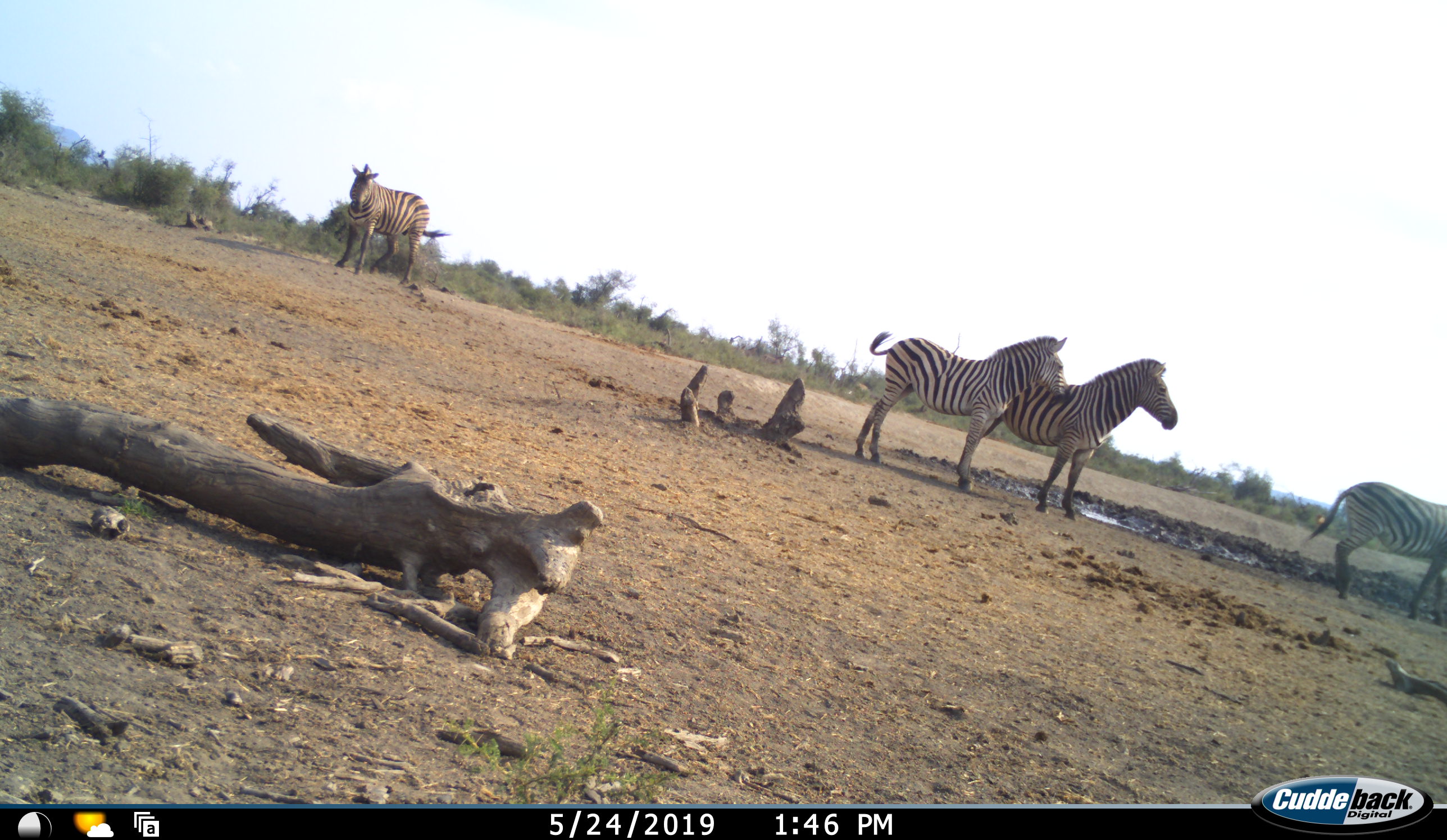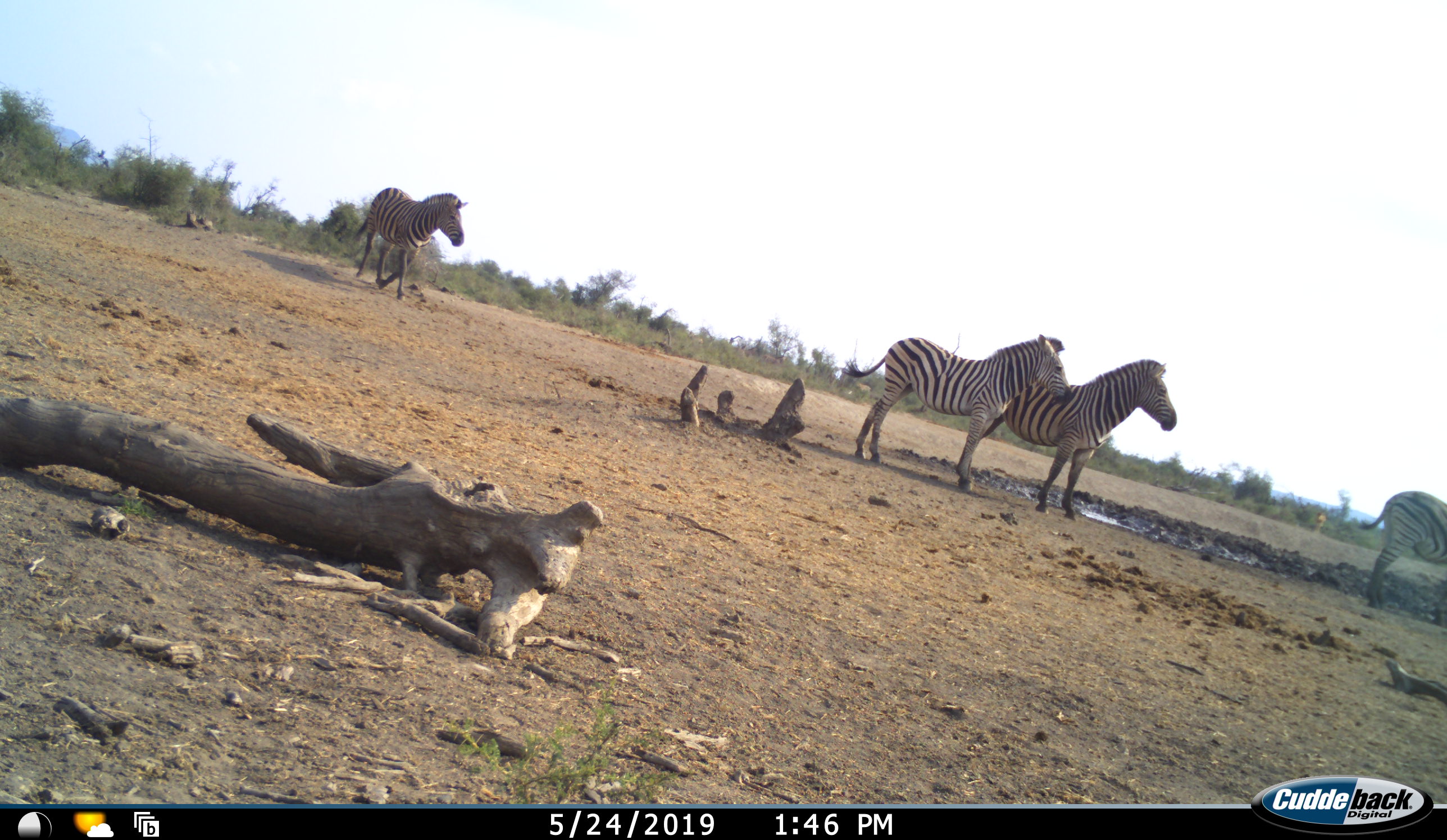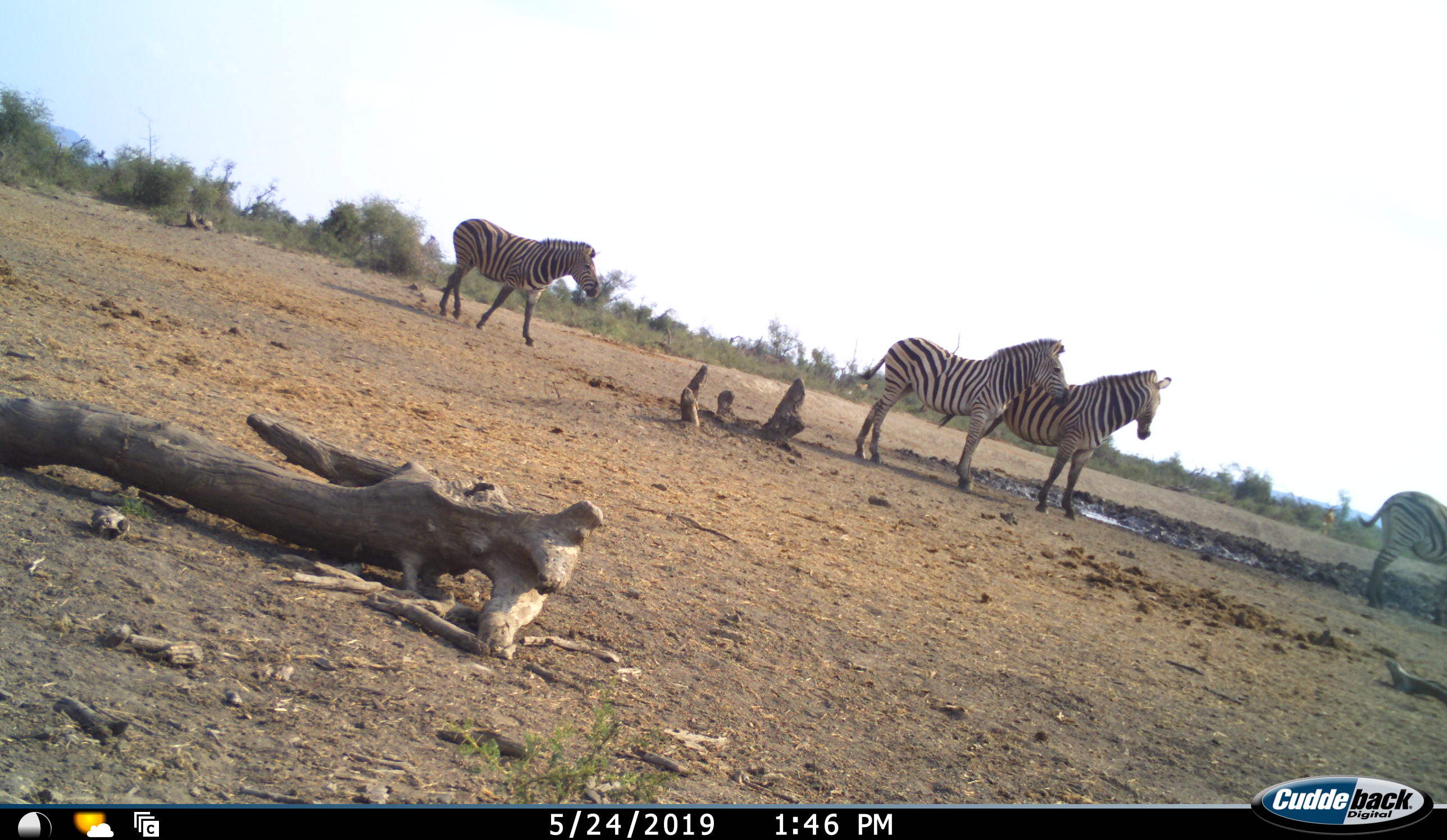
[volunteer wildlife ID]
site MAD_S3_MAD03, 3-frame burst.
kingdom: Animalia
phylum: Chordata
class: Mammalia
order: Perissodactyla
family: Equidae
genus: Equus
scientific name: Equus quagga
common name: plains zebra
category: zebraplains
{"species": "zebraplains (plains zebra) (Equus quagga)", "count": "4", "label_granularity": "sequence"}